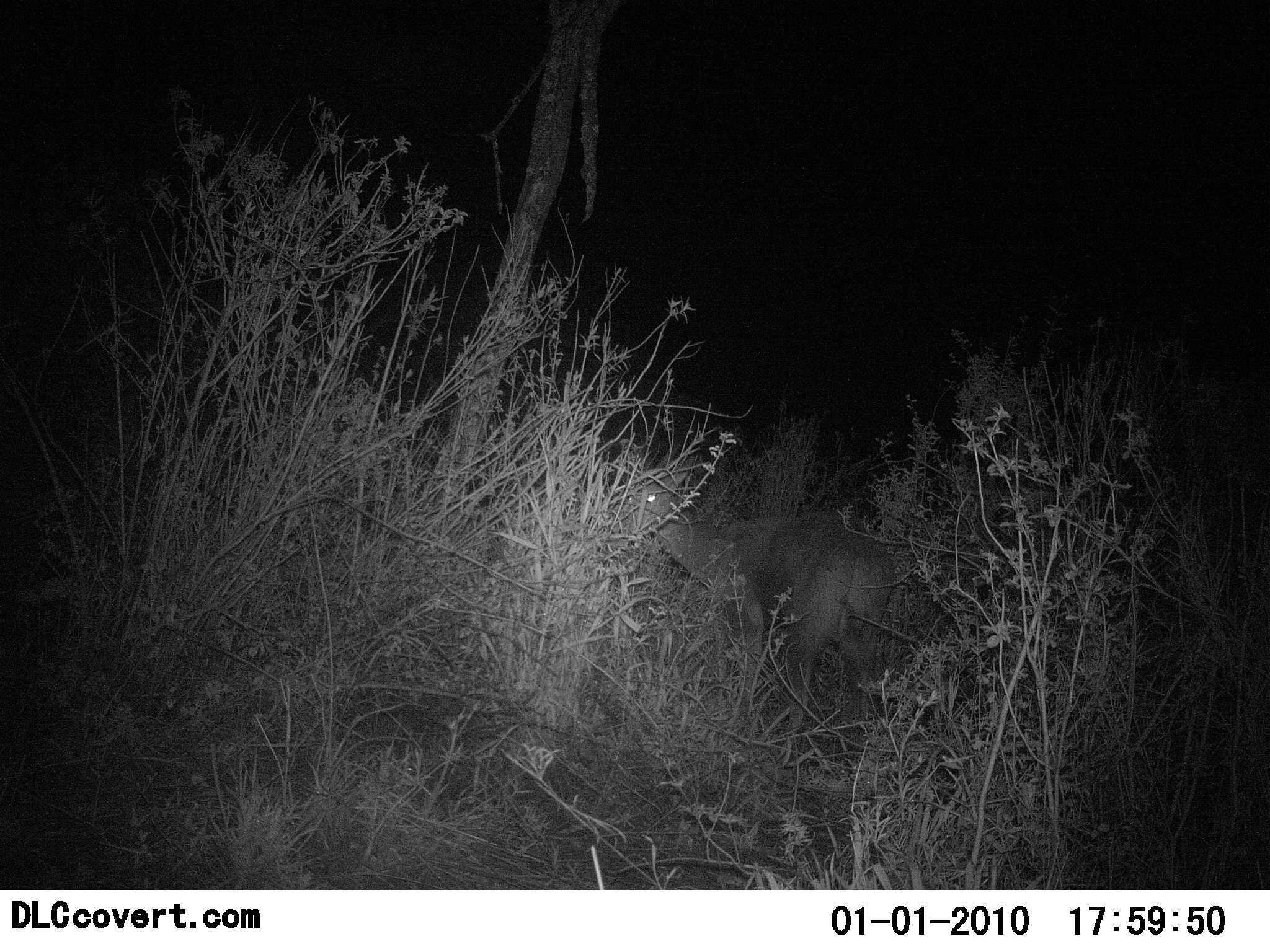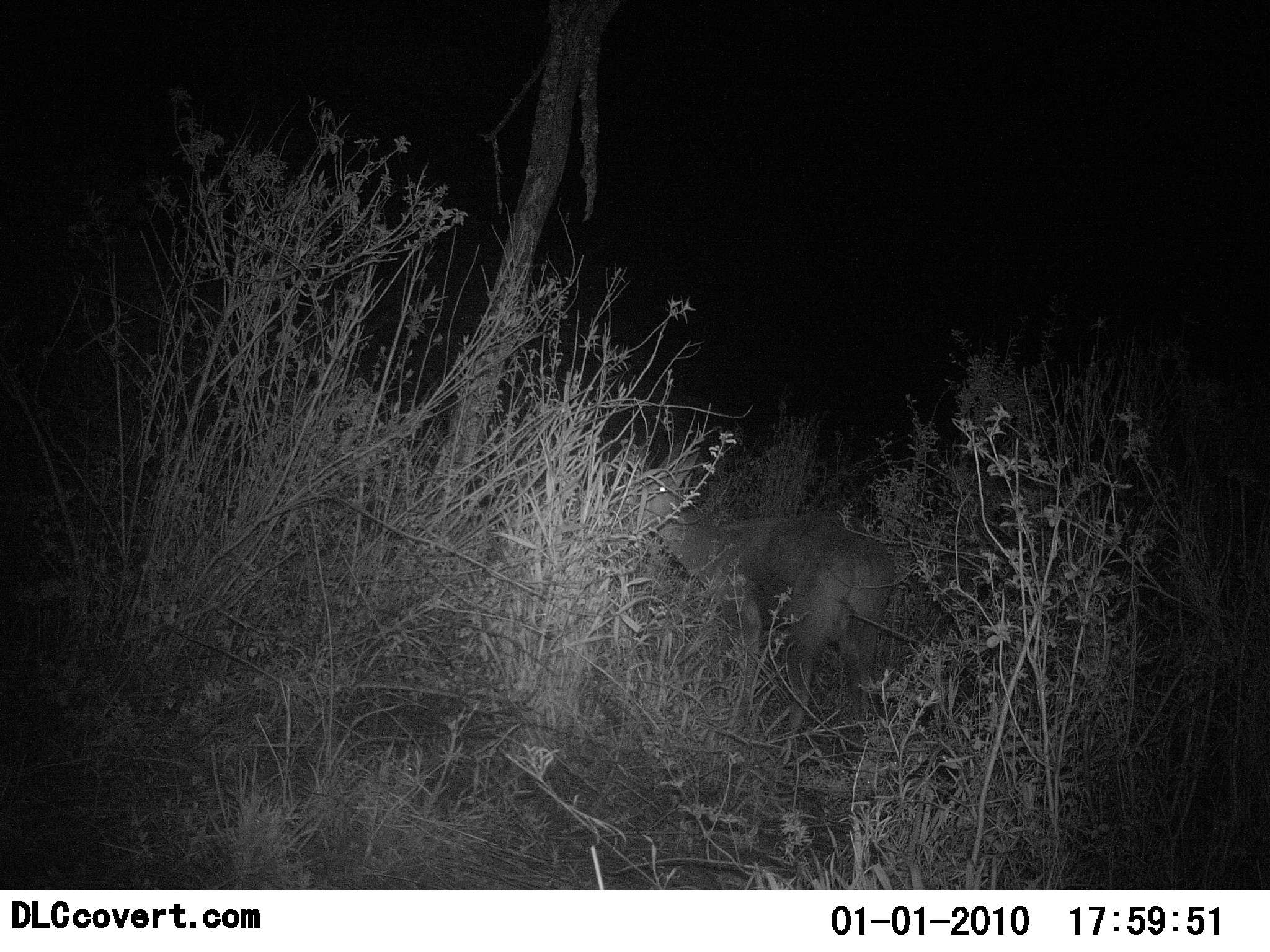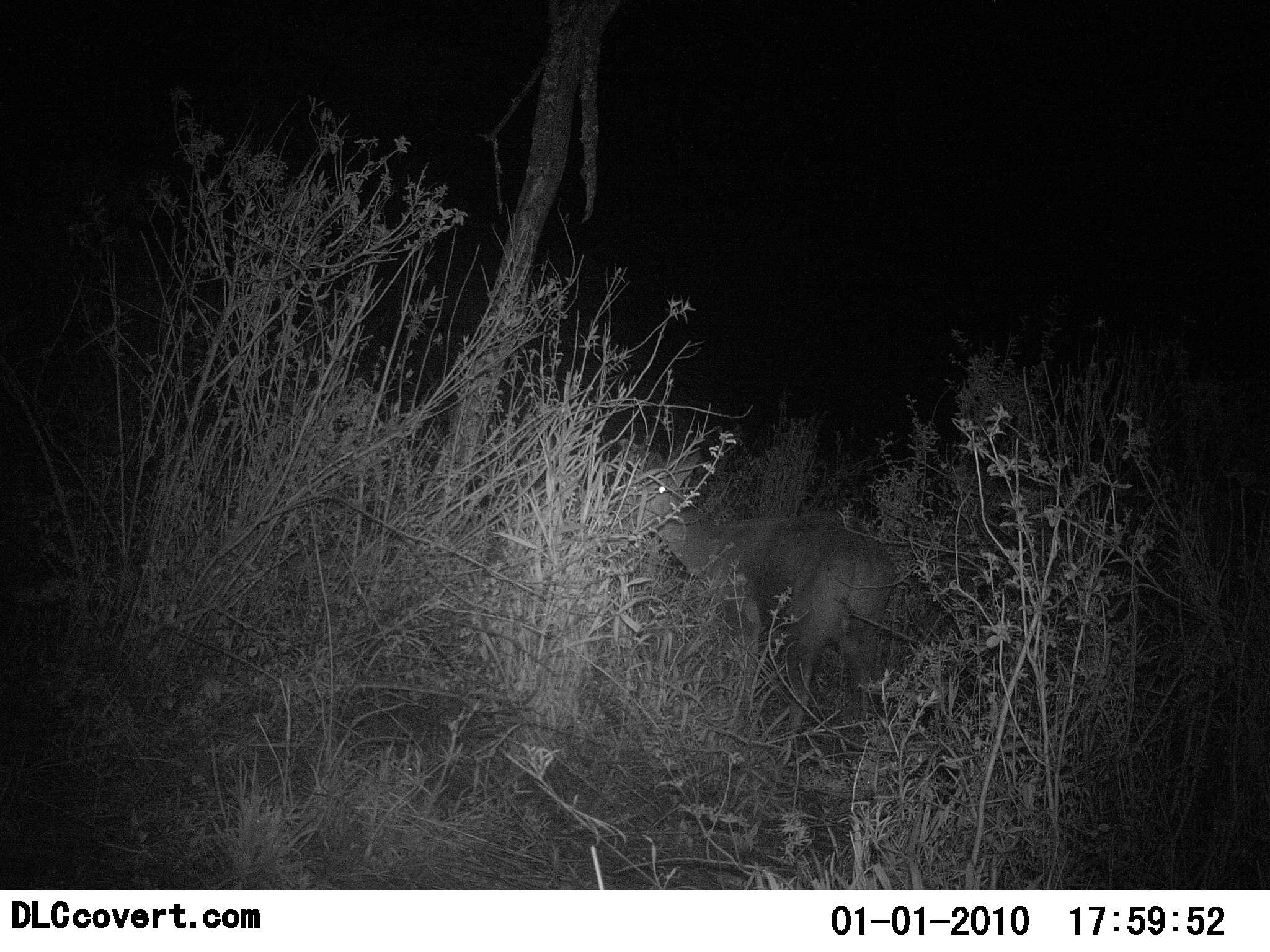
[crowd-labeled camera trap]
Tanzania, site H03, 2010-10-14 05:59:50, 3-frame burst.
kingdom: Animalia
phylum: Chordata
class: Mammalia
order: Artiodactyla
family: Bovidae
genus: Madoqua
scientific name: Madoqua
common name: dikdik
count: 1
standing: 40%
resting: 0%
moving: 0%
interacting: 0%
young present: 0%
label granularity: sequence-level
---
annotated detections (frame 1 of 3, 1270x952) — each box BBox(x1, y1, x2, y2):
animal: BBox(620, 450, 895, 769)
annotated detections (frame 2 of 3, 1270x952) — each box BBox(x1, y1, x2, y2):
animal: BBox(620, 449, 890, 770)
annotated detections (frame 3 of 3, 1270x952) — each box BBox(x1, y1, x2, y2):
animal: BBox(622, 442, 895, 766)